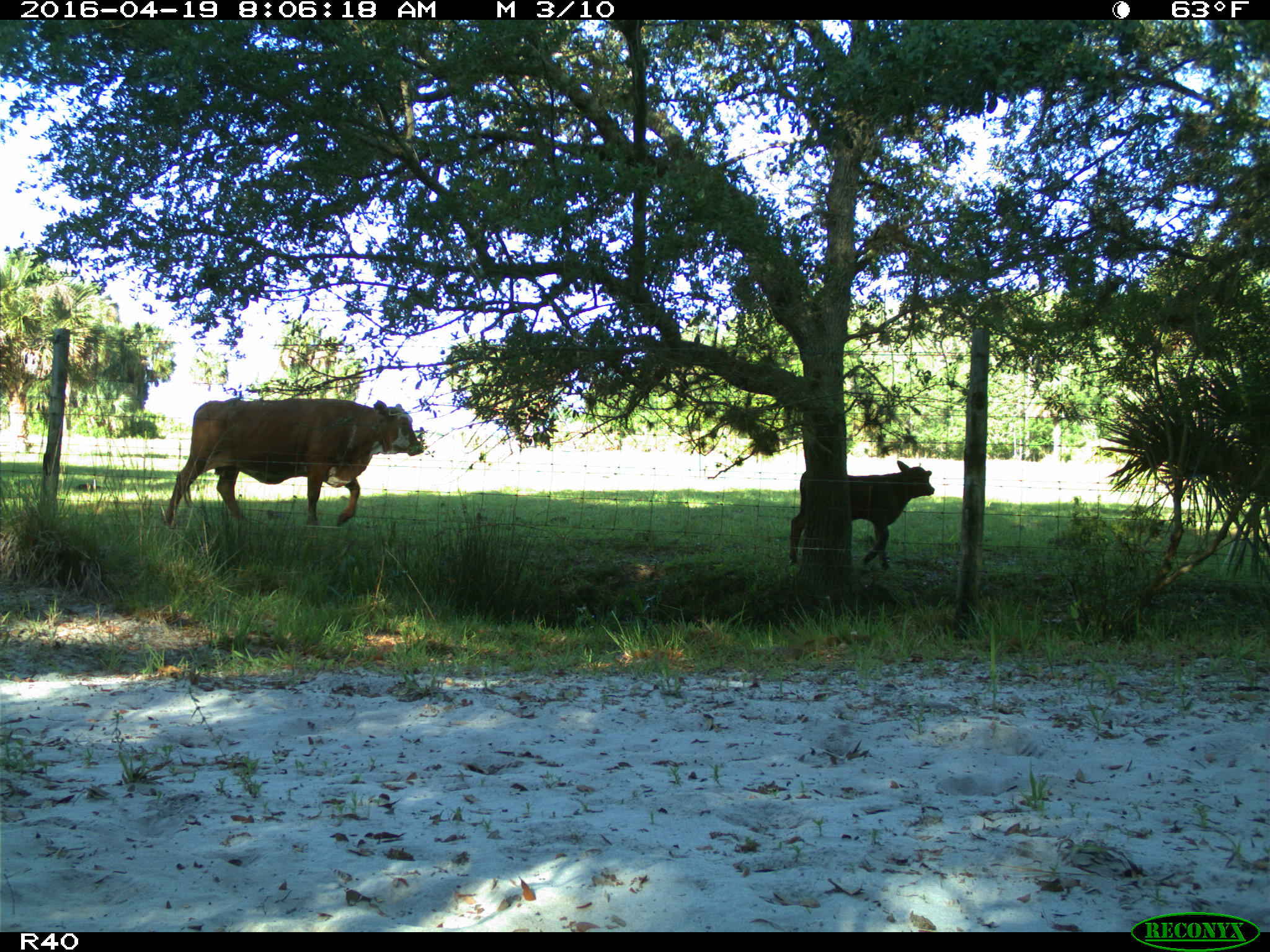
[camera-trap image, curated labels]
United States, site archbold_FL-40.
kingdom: Animalia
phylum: Chordata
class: Mammalia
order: Artiodactyla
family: Bovidae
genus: Bos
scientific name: Bos taurus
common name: domestic cow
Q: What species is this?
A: Bos taurus (domestic cow).